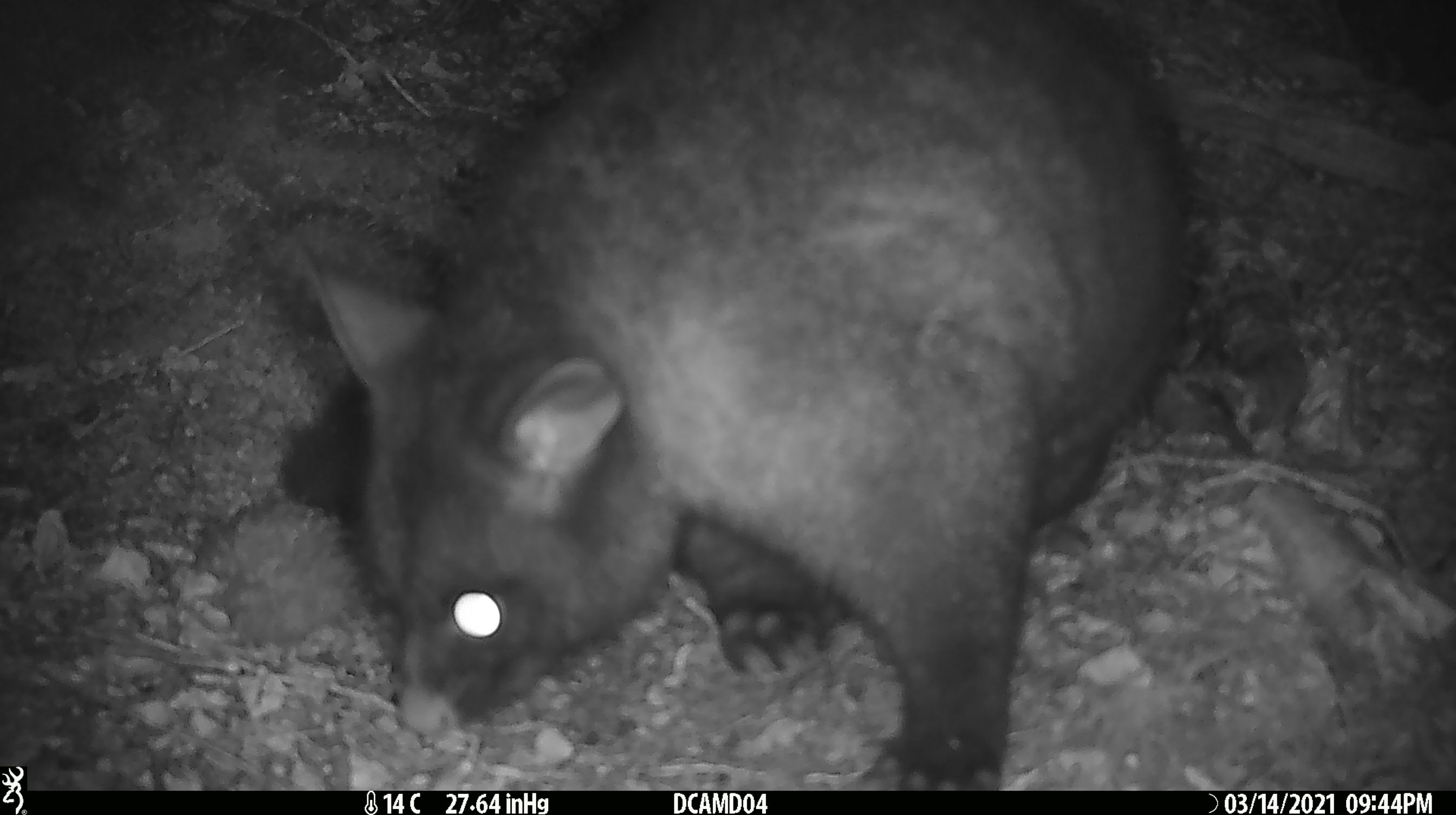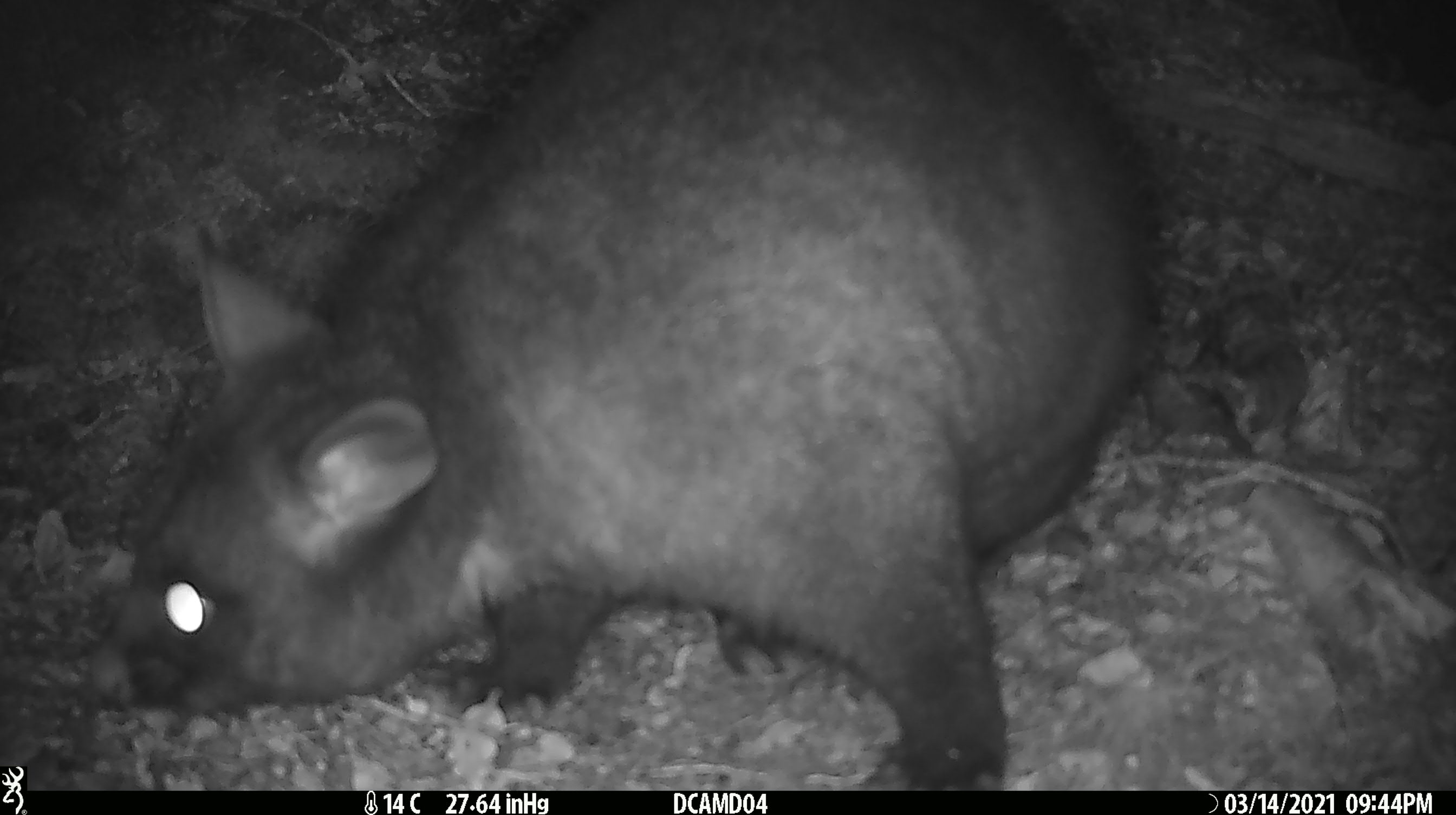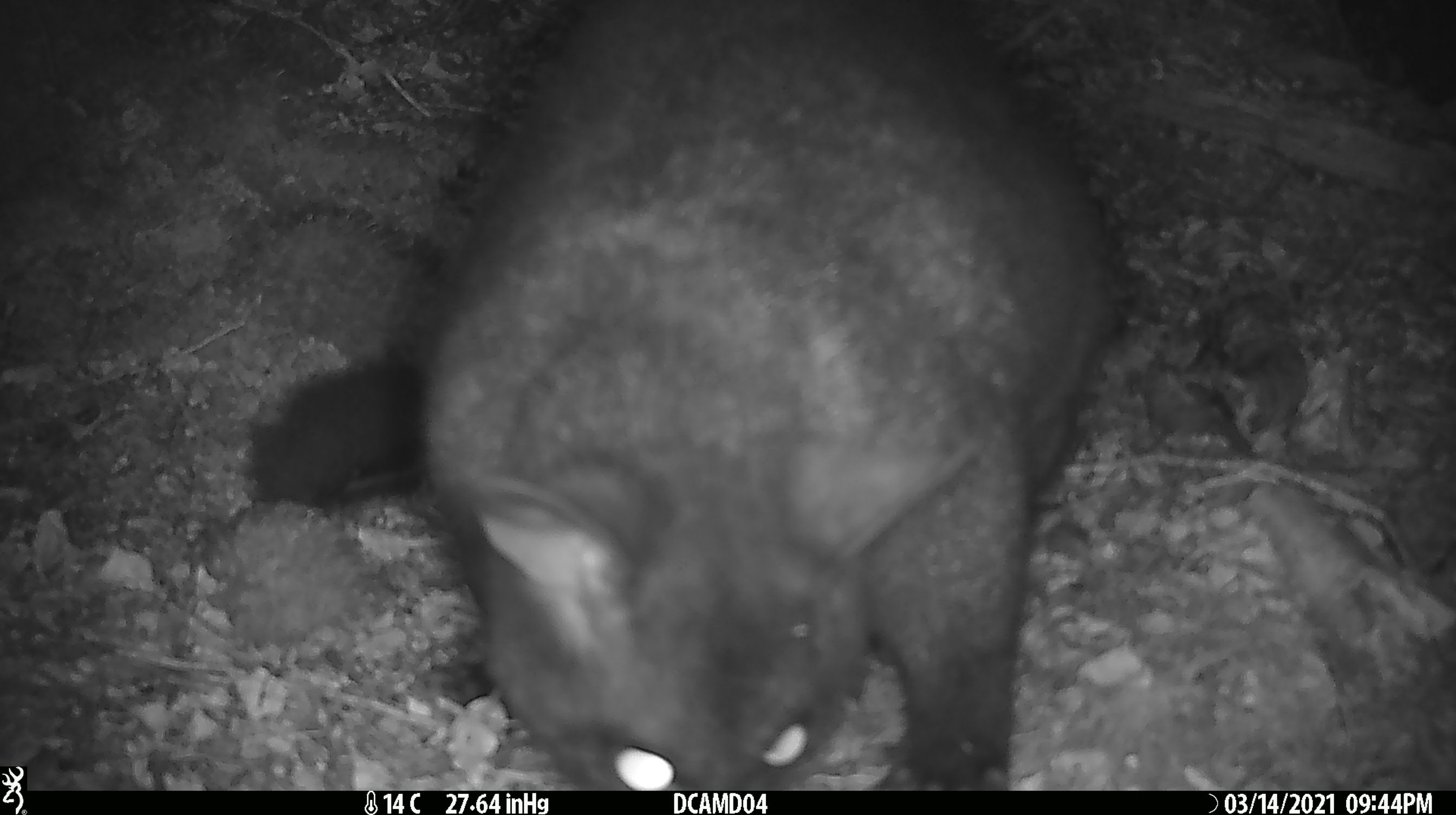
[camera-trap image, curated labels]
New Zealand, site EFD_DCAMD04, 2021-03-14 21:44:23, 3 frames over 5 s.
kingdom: Animalia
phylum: Chordata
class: Mammalia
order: Diprotodontia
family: Phalangeridae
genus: Trichosurus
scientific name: Trichosurus vulpecula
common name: common brushtail possum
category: possum